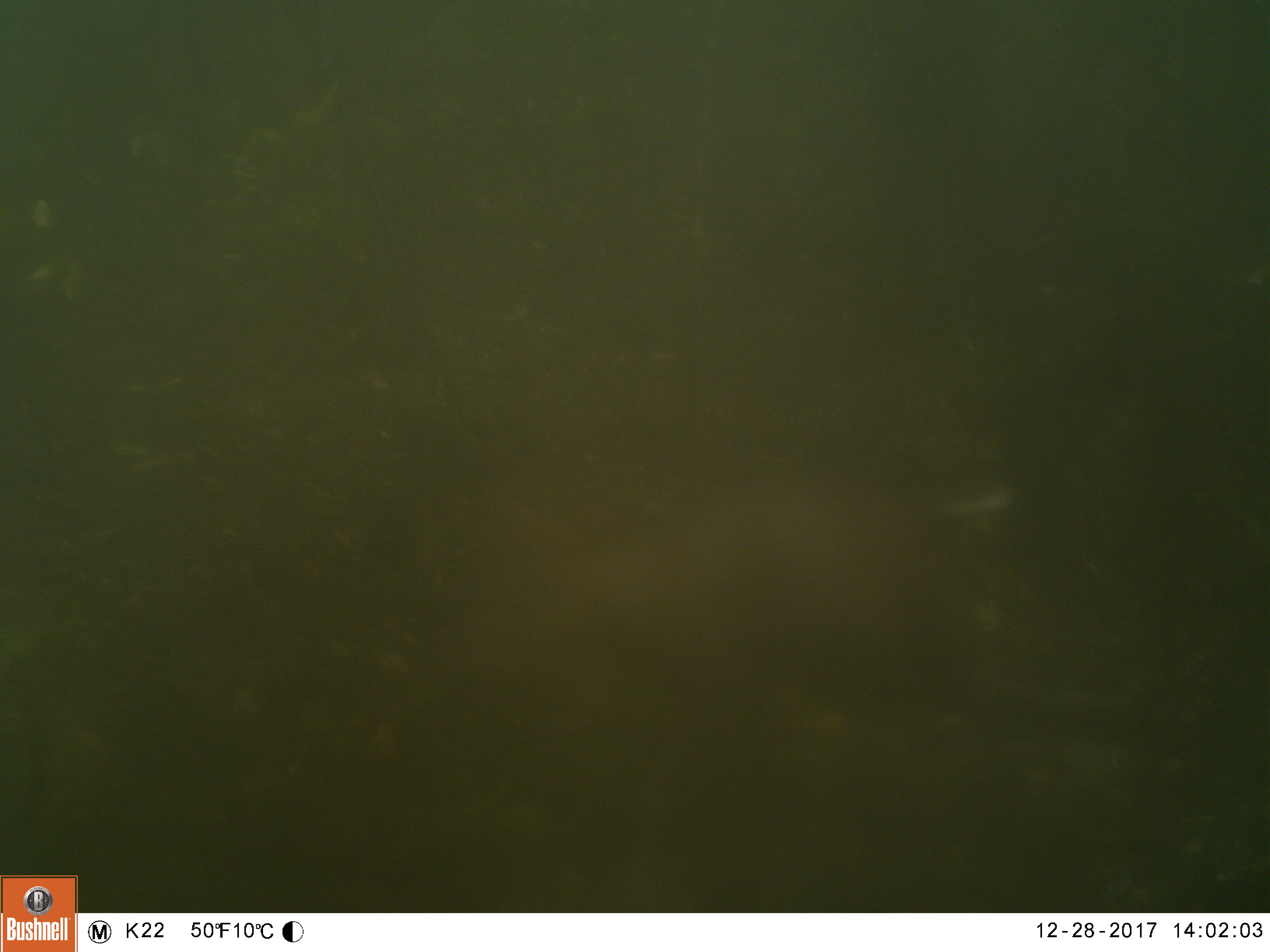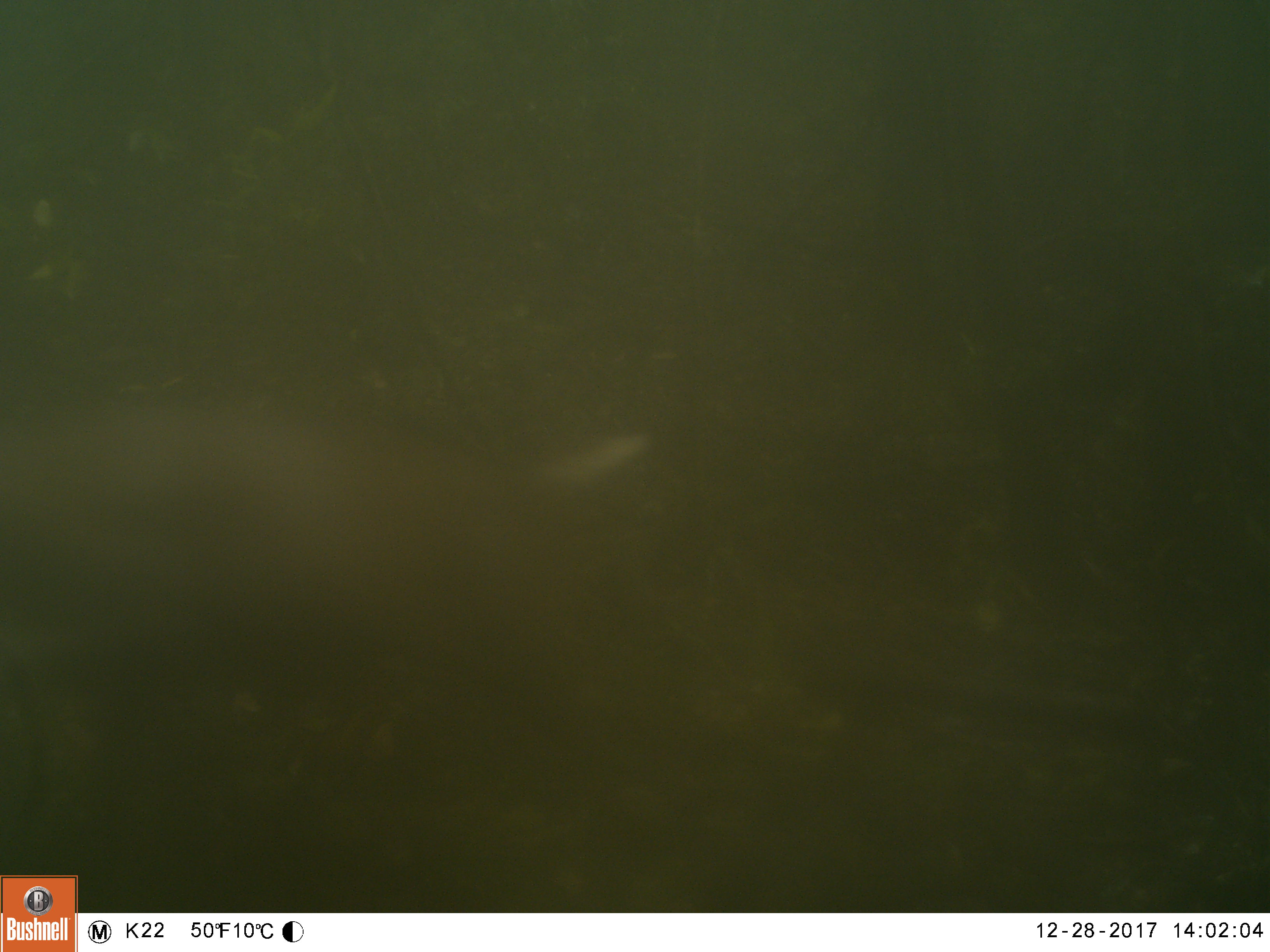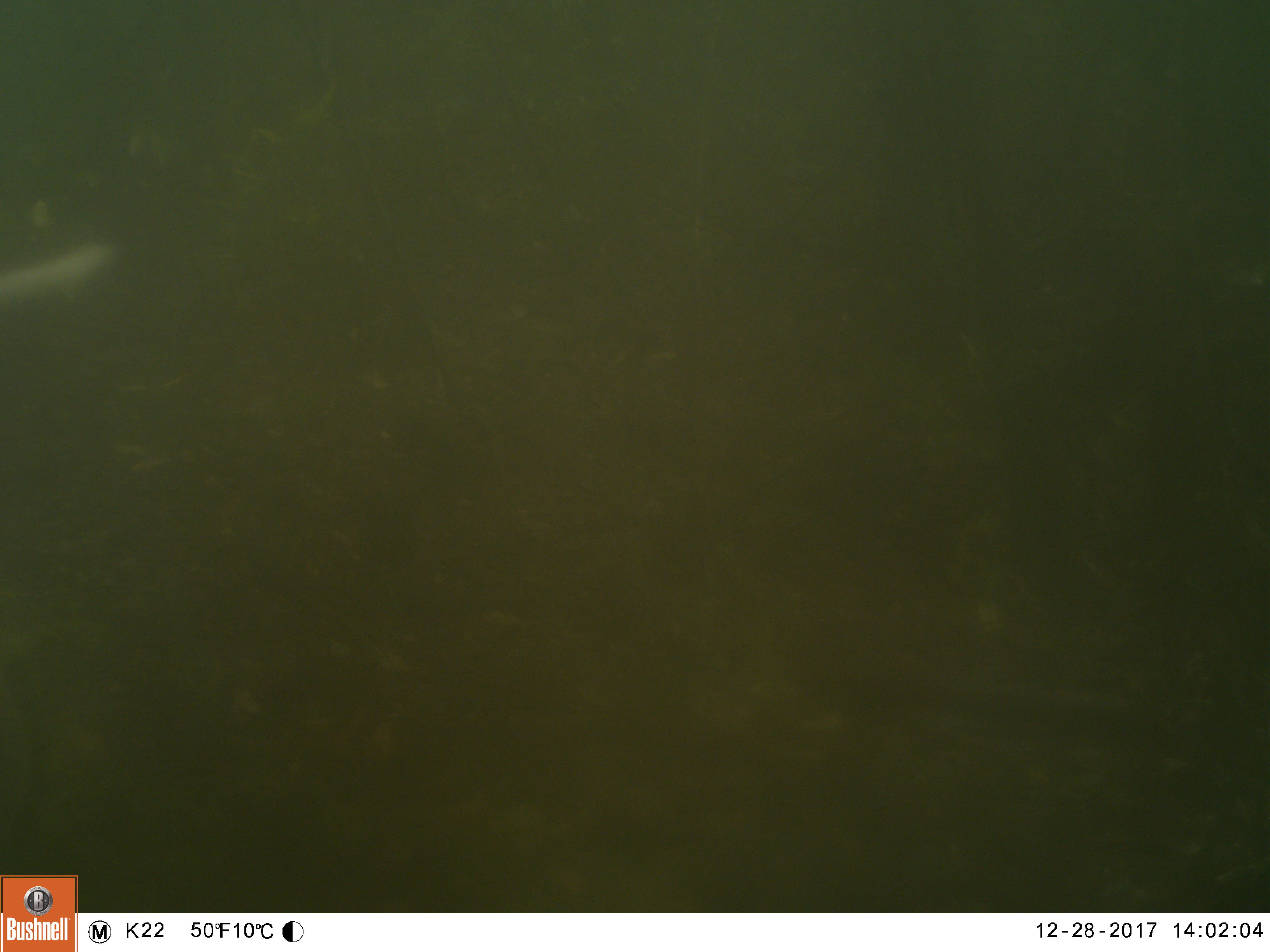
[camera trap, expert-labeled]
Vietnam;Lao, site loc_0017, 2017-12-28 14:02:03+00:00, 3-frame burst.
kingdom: Animalia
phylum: Chordata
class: Mammalia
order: Artiodactyla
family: Cervidae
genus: Muntiacus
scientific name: Muntiacus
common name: muntjacs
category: unidentified muntjac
Unidentified muntjac (muntjacs) (Muntiacus). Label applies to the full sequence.